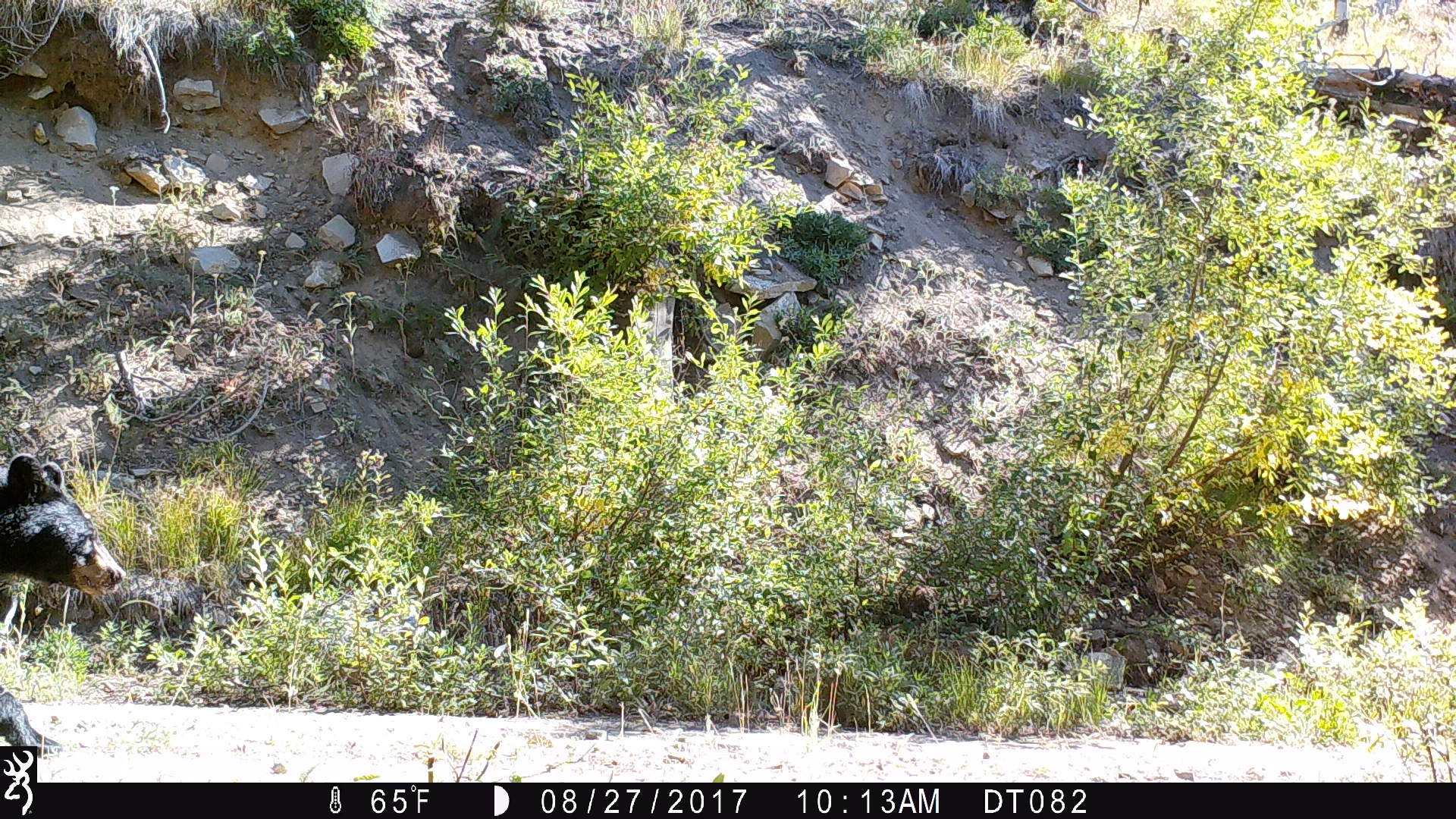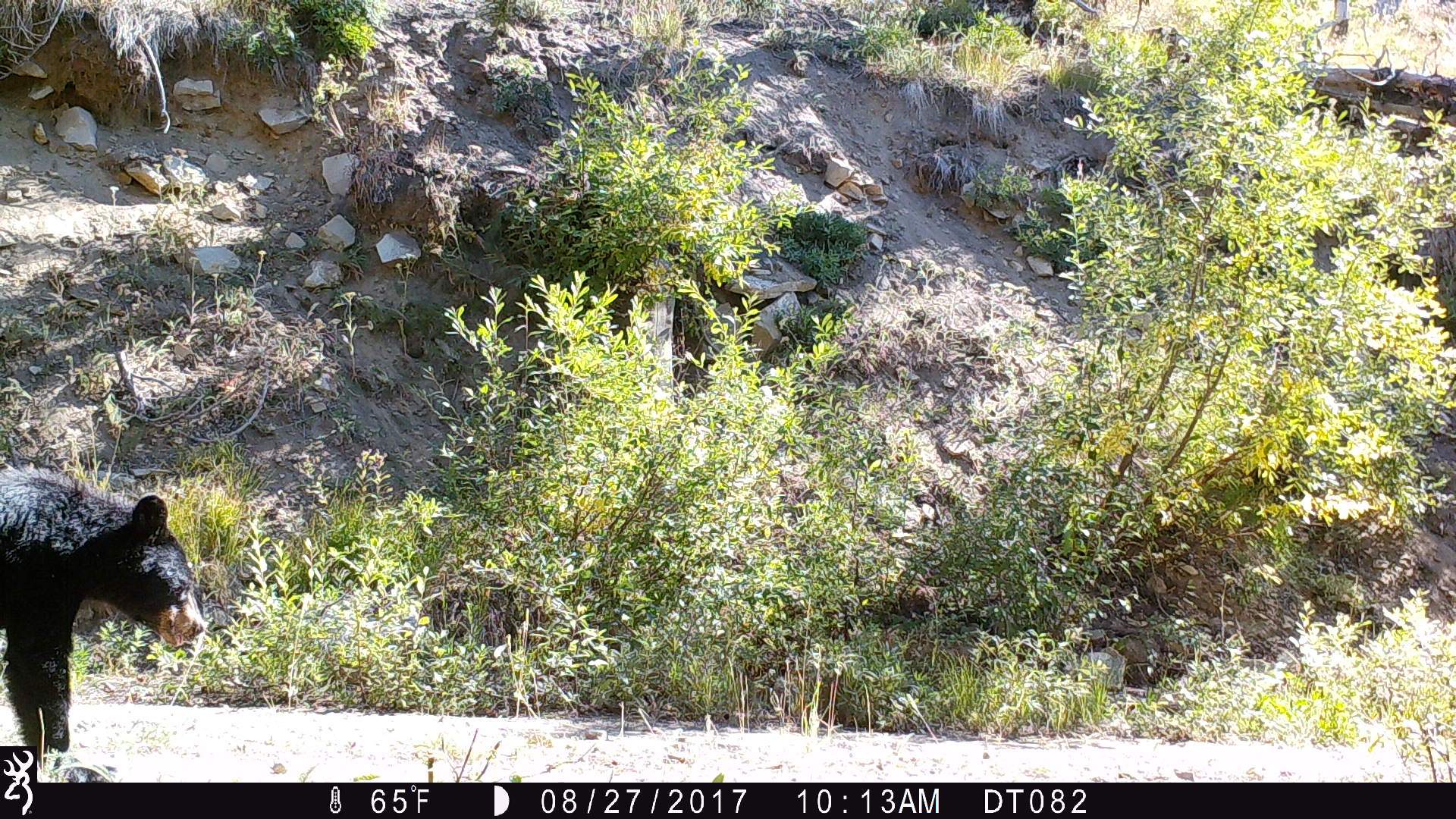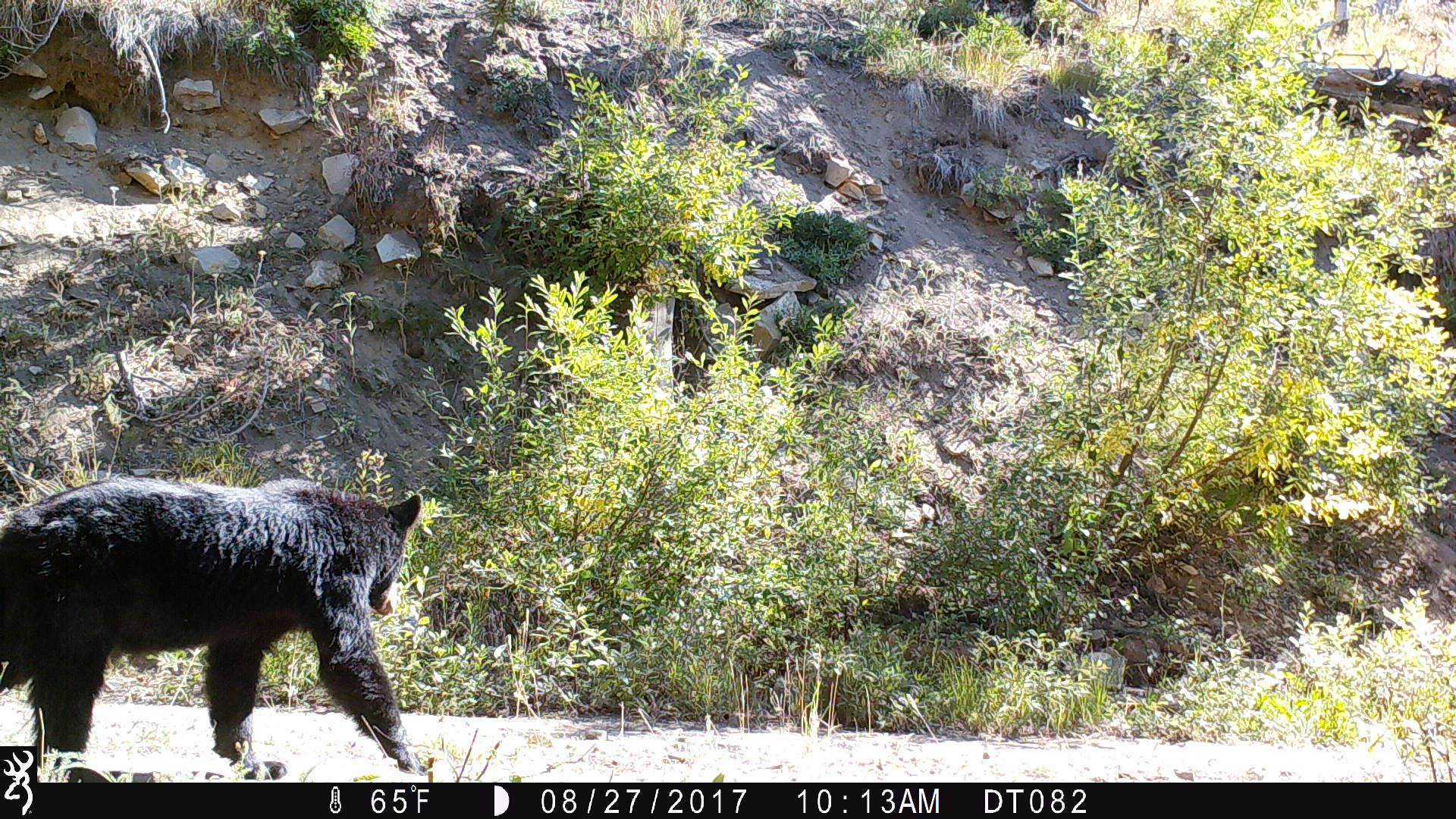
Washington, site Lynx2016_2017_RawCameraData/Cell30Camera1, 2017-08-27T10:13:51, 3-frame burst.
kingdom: Animalia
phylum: Chordata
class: Mammalia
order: Carnivora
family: Ursidae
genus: Ursus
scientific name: Ursus americanus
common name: american black bear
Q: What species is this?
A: Ursus americanus (american black bear).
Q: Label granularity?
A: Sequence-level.